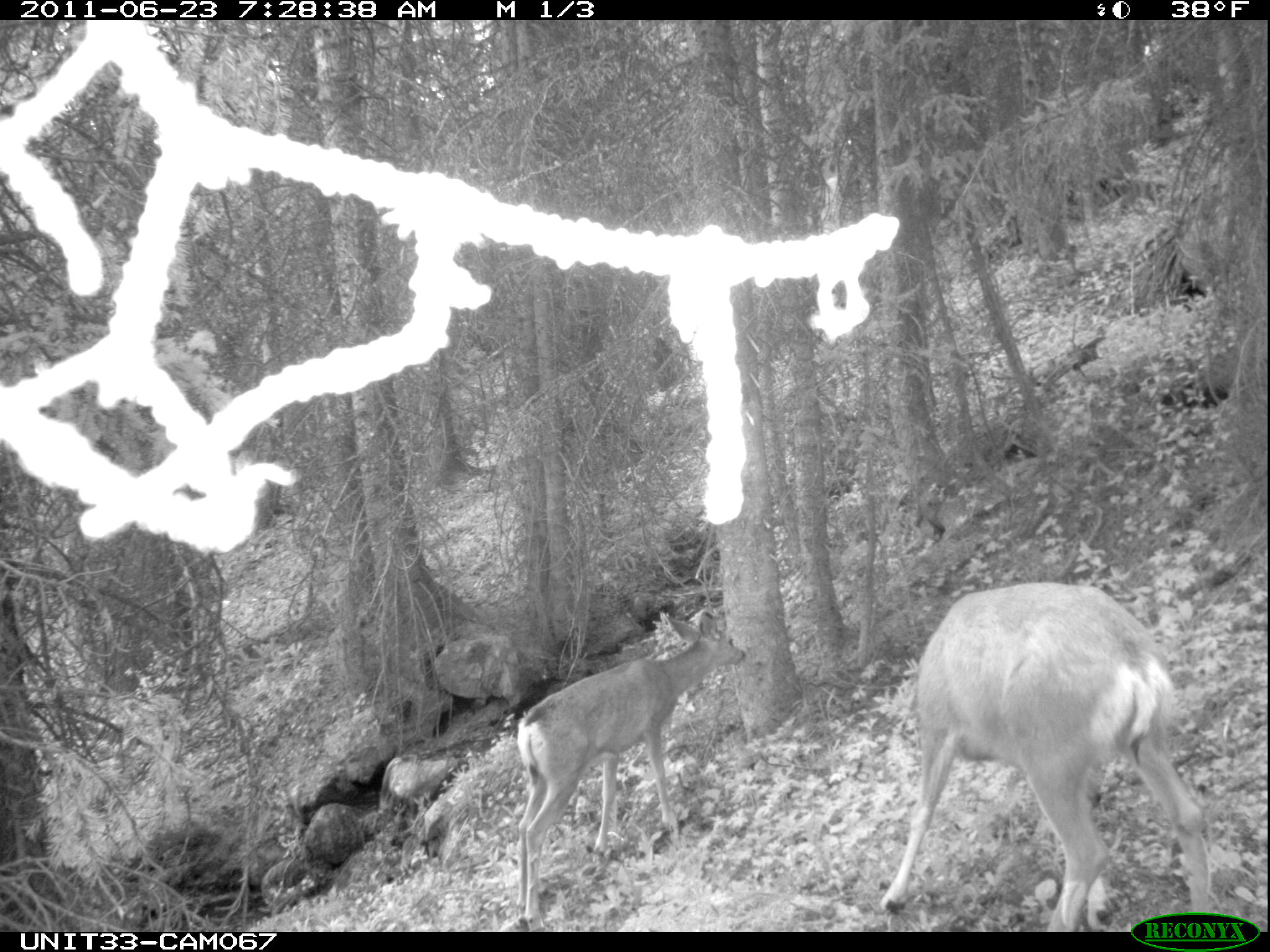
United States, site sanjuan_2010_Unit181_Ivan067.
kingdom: Animalia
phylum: Chordata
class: Mammalia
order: Artiodactyla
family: Cervidae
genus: Odocoileus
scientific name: Odocoileus hemionus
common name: mule deer